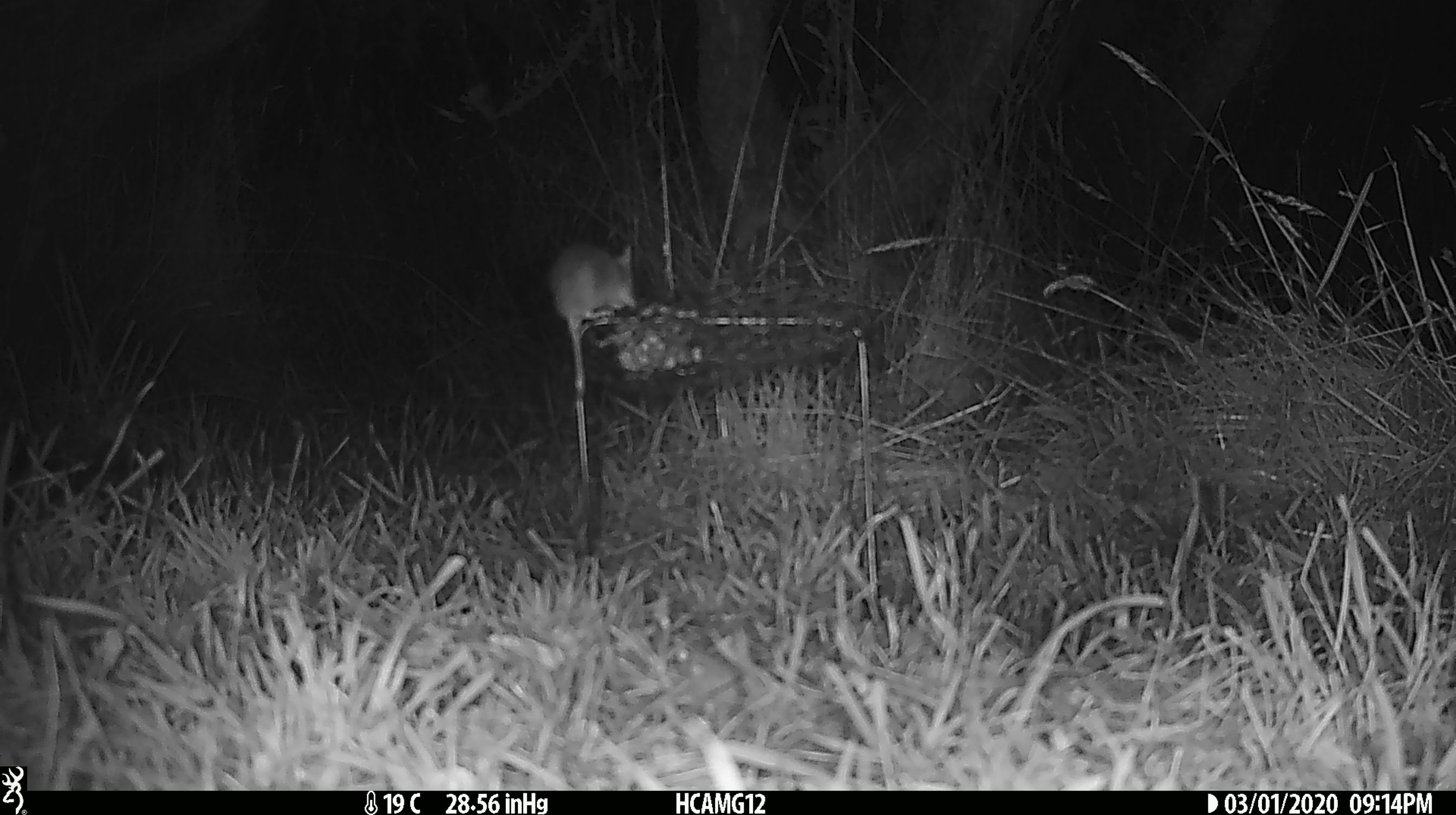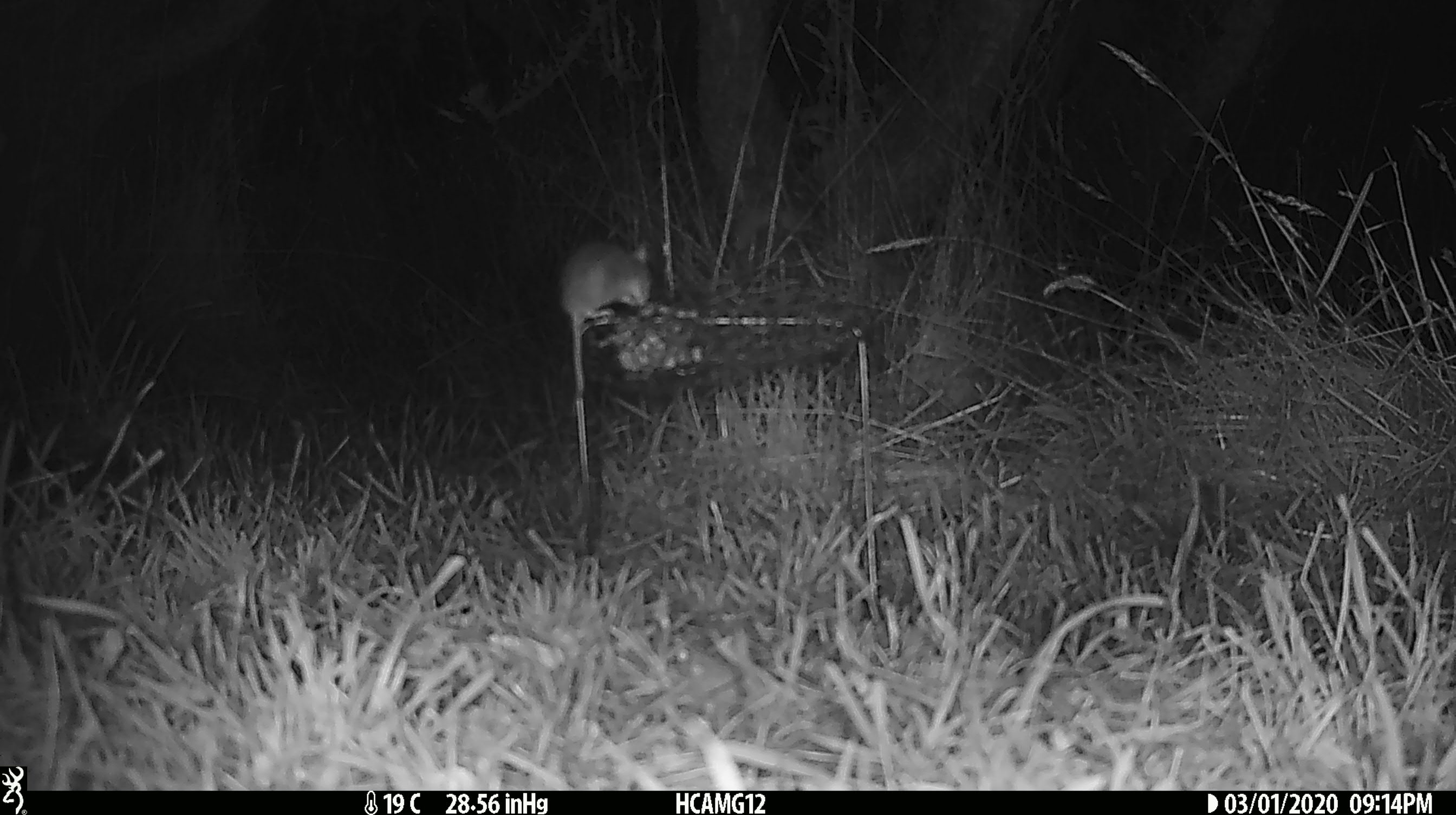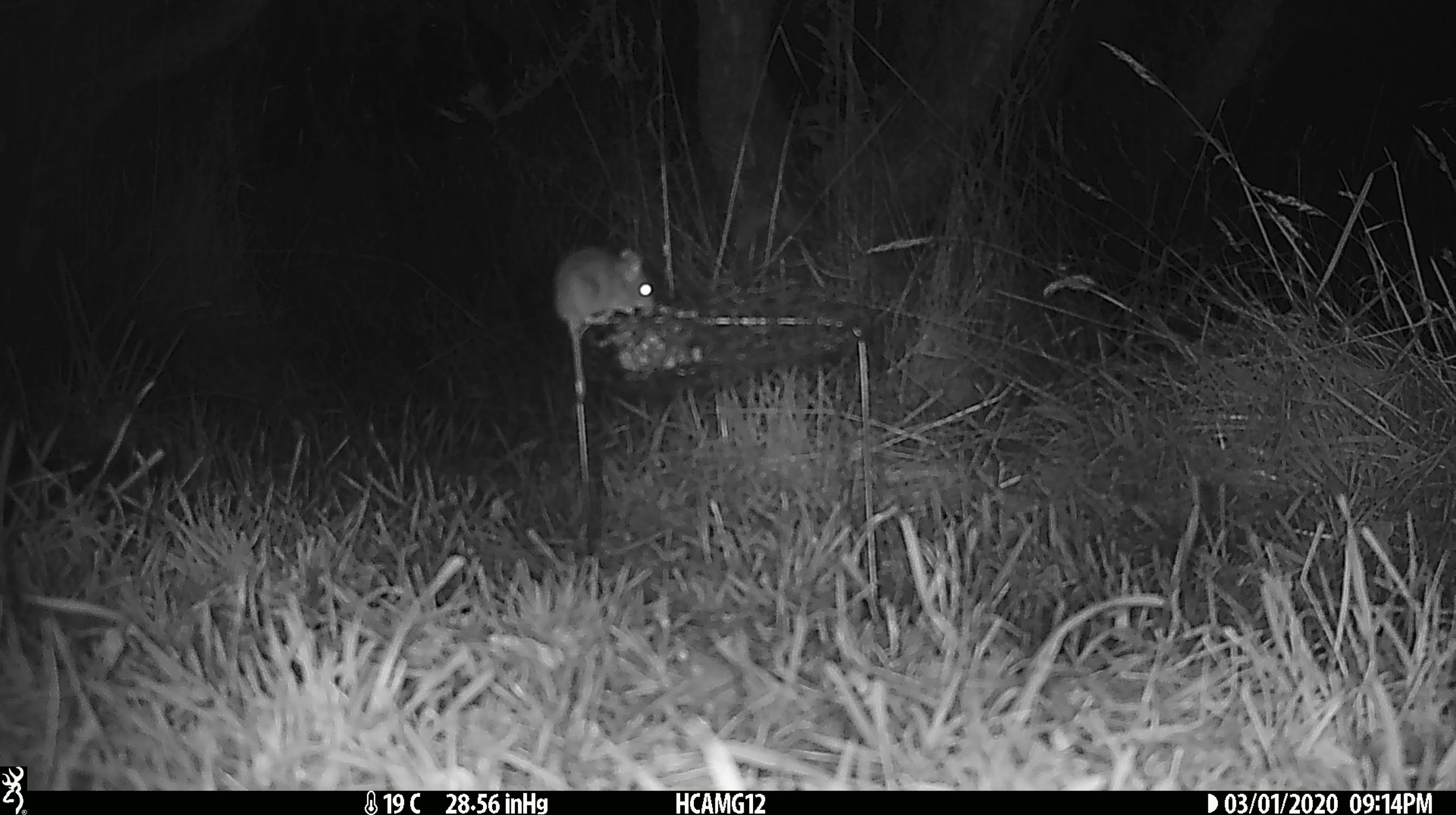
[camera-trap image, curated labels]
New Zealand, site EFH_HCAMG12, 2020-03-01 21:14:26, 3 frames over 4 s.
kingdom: Animalia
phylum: Chordata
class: Mammalia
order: Rodentia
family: Muridae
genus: Mus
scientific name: Mus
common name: mouse